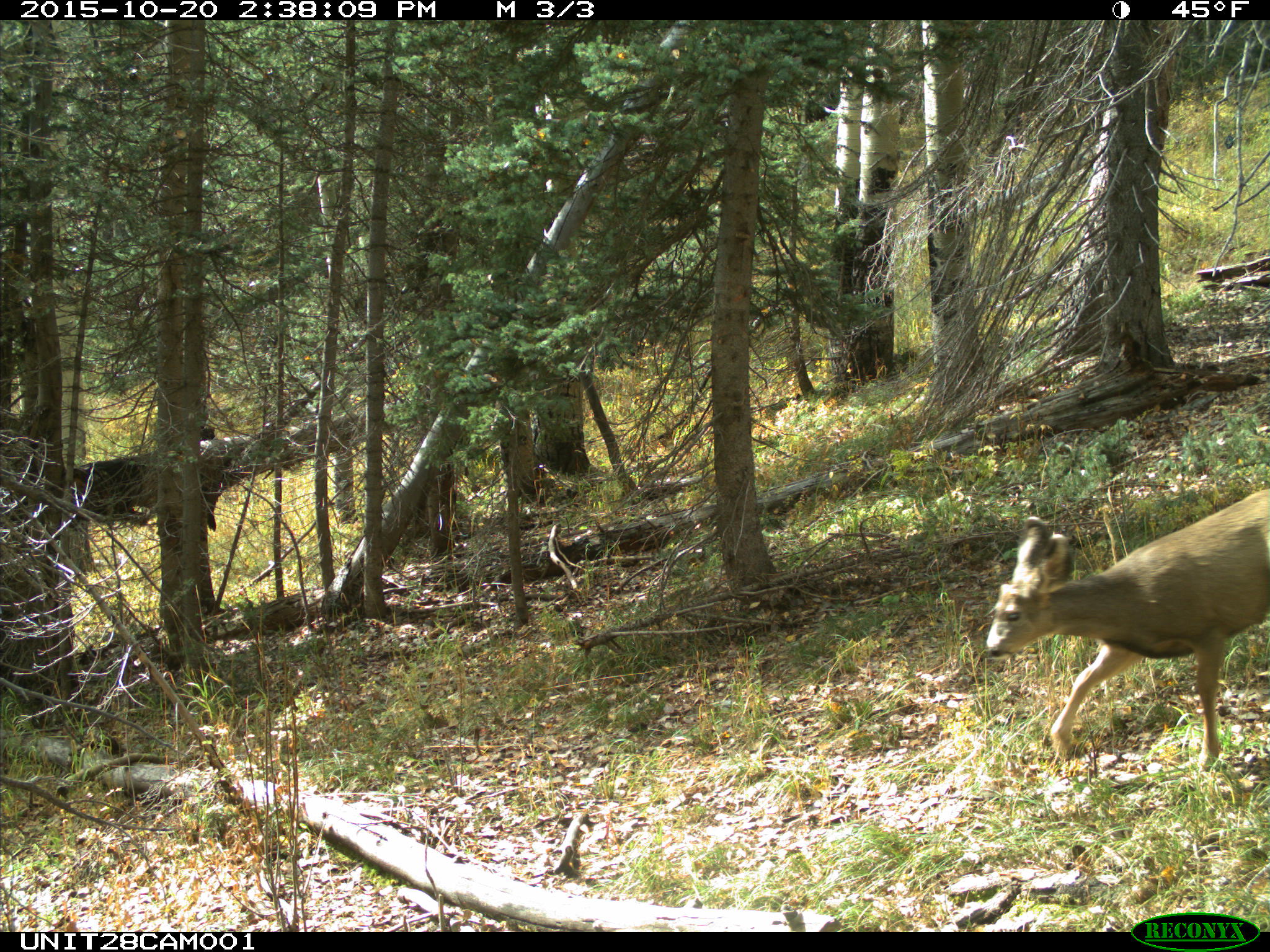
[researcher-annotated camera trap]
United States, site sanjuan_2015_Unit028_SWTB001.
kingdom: Animalia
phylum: Chordata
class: Mammalia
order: Artiodactyla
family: Cervidae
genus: Odocoileus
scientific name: Odocoileus hemionus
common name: mule deer